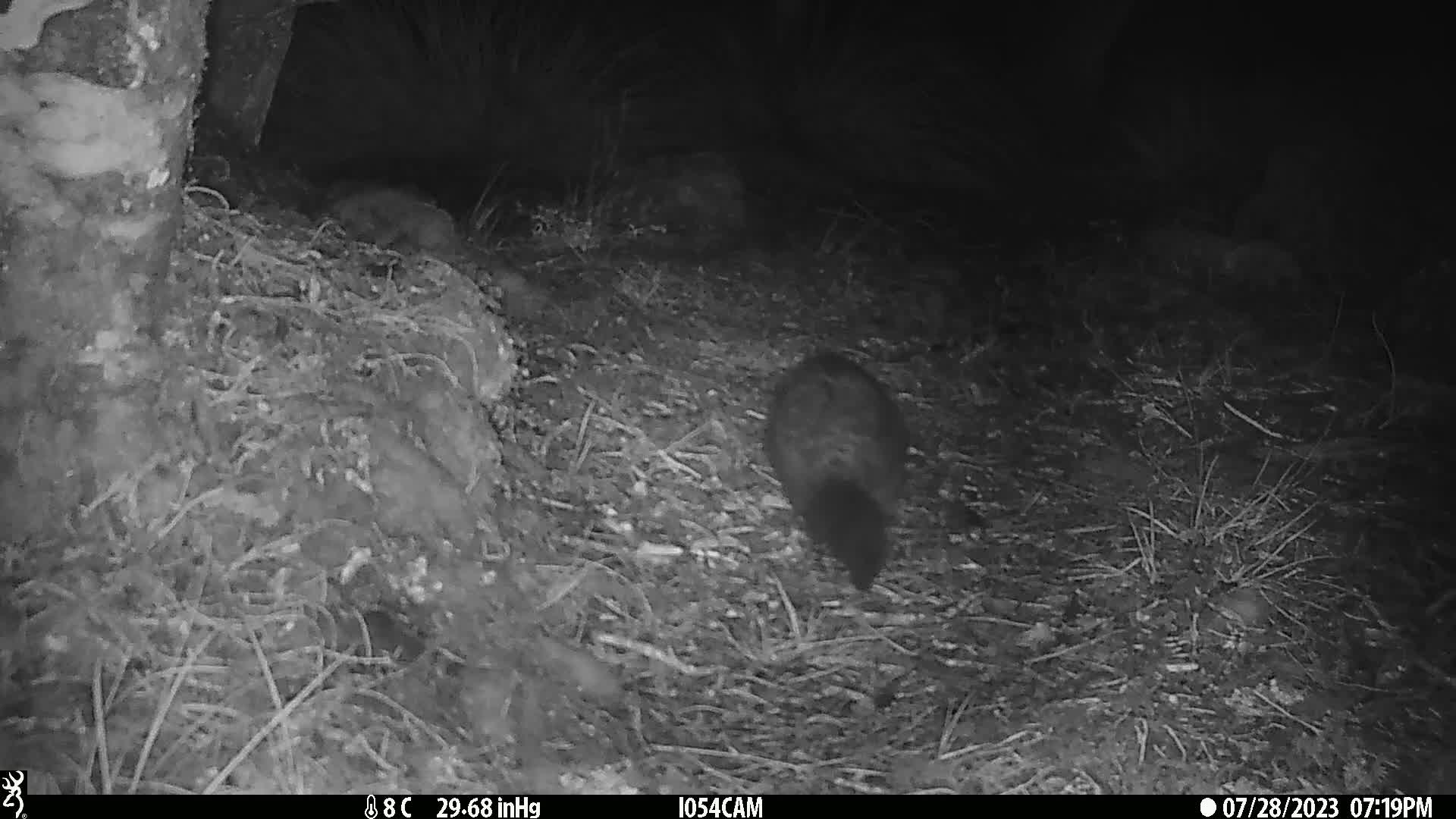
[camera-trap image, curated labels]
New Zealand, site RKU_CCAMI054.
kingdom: Animalia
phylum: Chordata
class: Mammalia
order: Diprotodontia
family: Phalangeridae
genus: Trichosurus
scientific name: Trichosurus vulpecula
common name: common brushtail possum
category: possum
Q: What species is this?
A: Possum (common brushtail possum) (Trichosurus vulpecula).